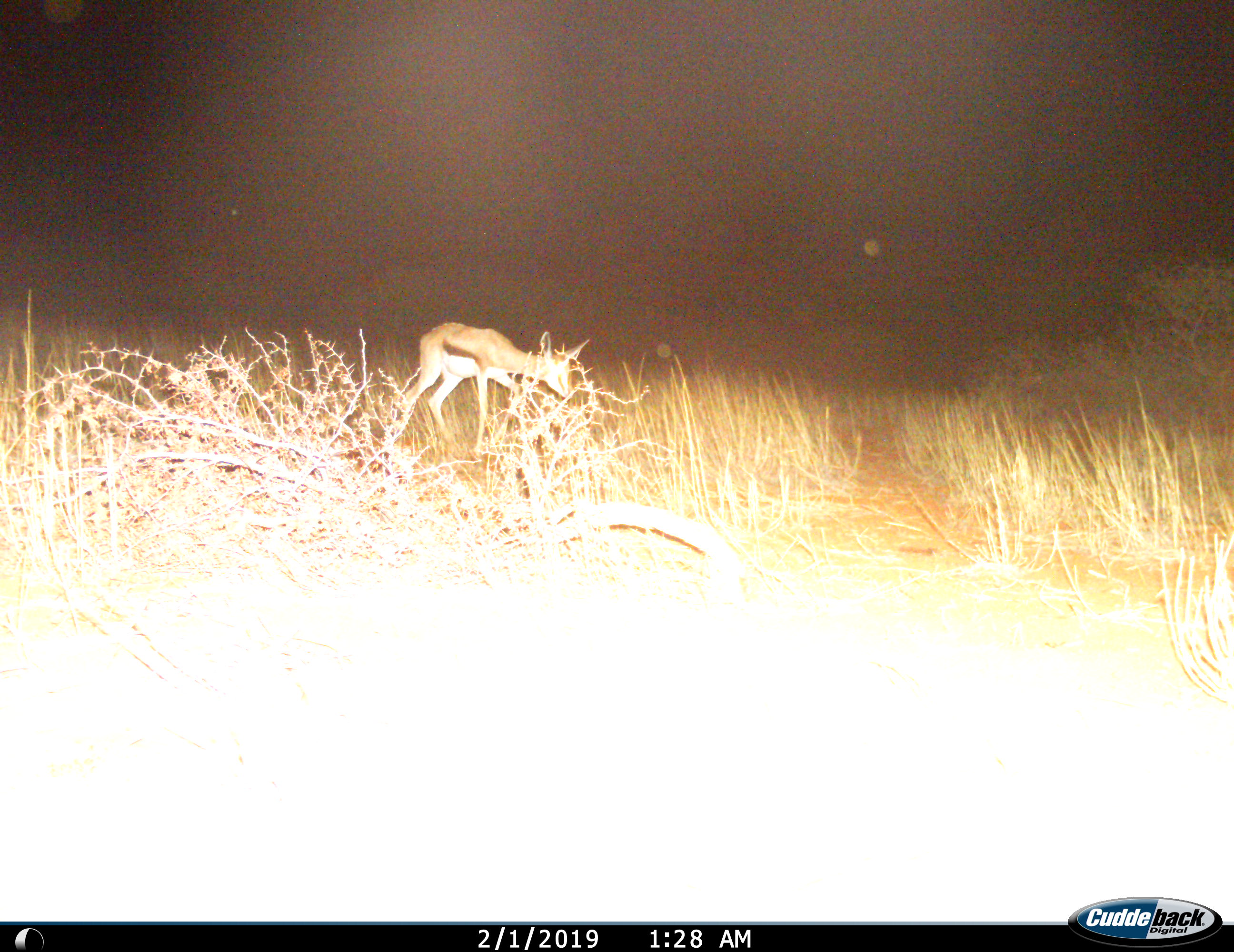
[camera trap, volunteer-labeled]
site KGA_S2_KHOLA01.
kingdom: Animalia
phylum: Chordata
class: Mammalia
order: Artiodactyla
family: Bovidae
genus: Antidorcas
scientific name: Antidorcas marsupialis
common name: springbok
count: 1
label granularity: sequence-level